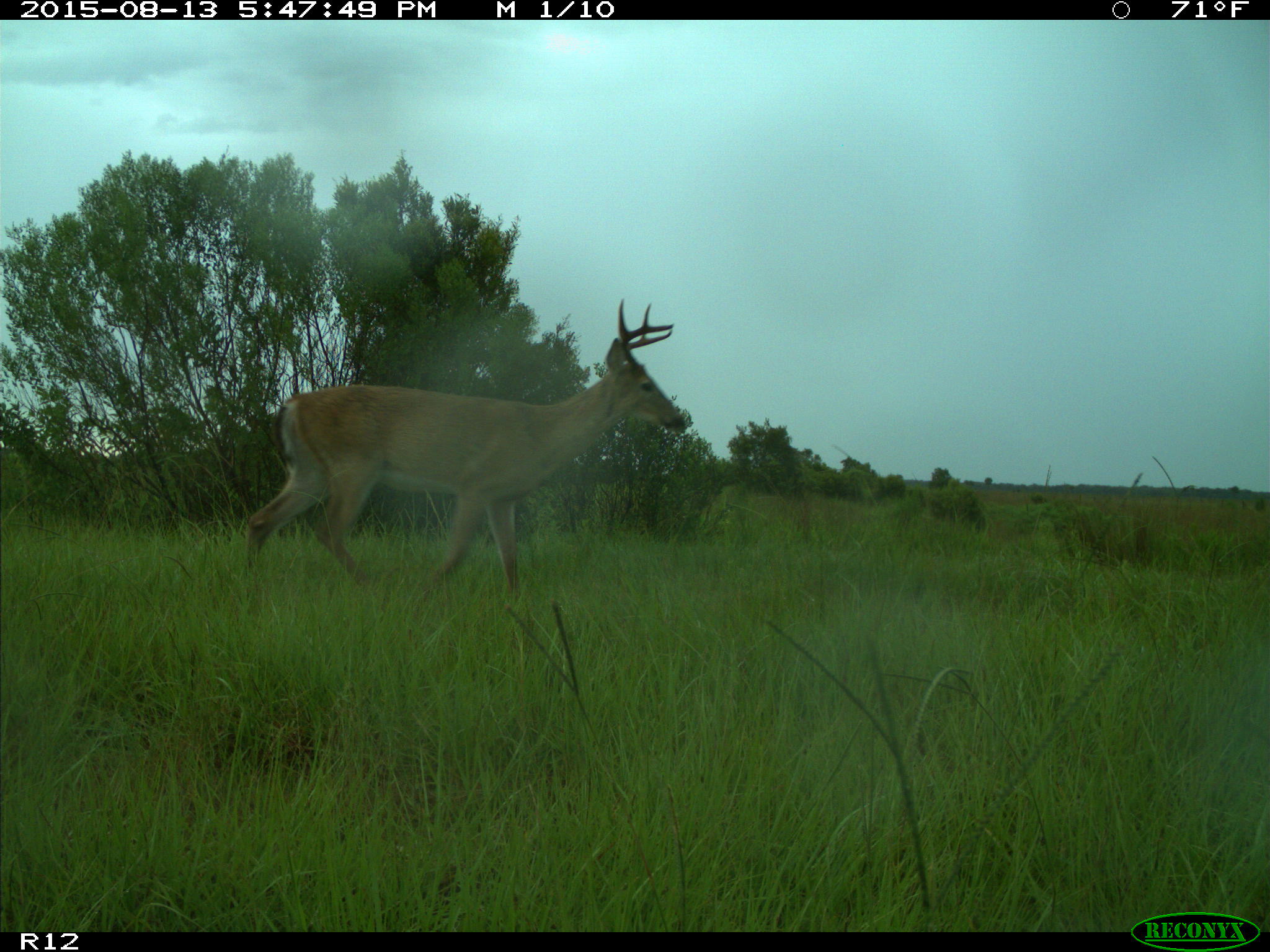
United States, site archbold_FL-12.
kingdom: Animalia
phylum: Chordata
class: Mammalia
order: Artiodactyla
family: Cervidae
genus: Odocoileus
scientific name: Odocoileus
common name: deer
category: unidentified deer